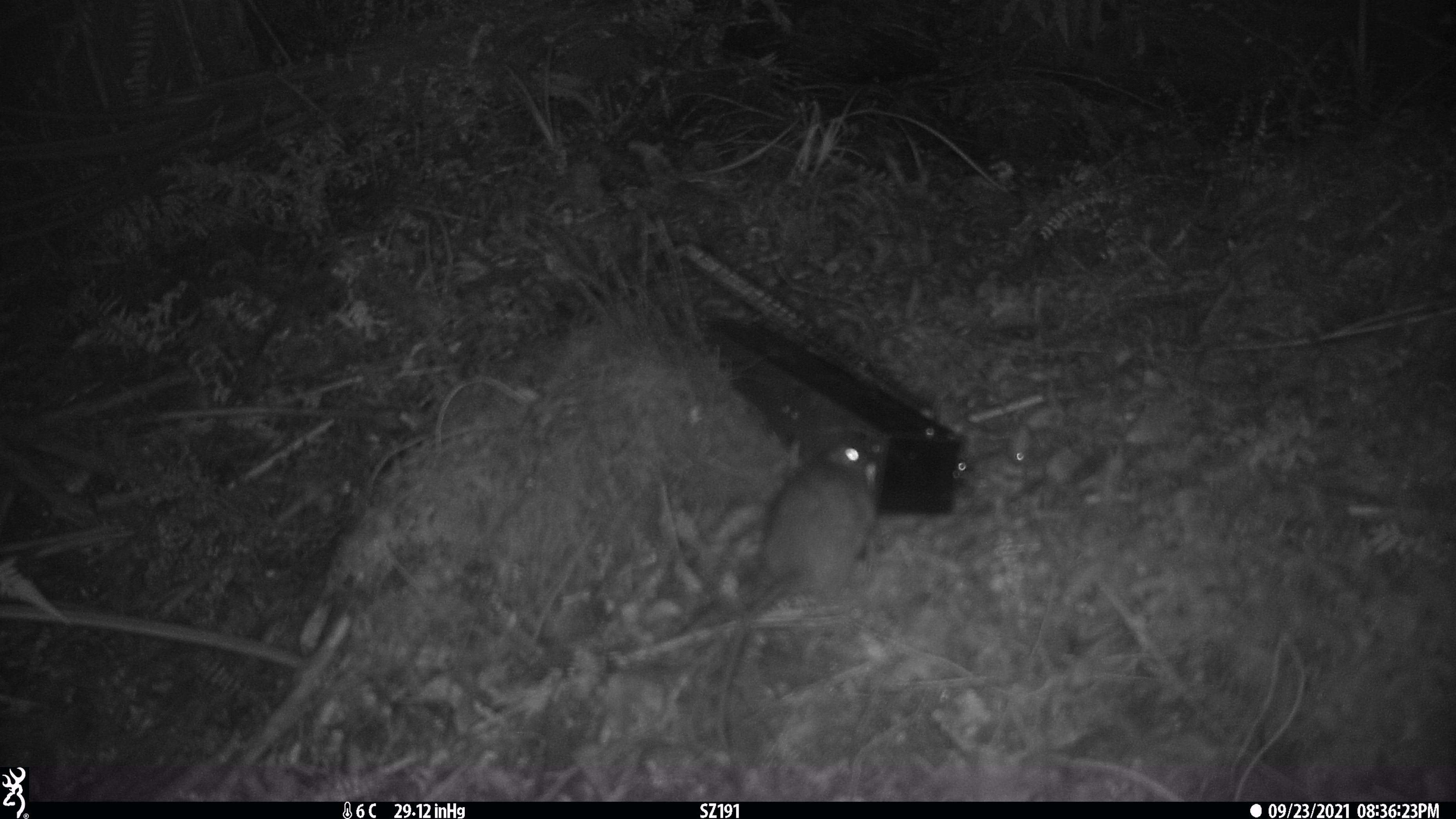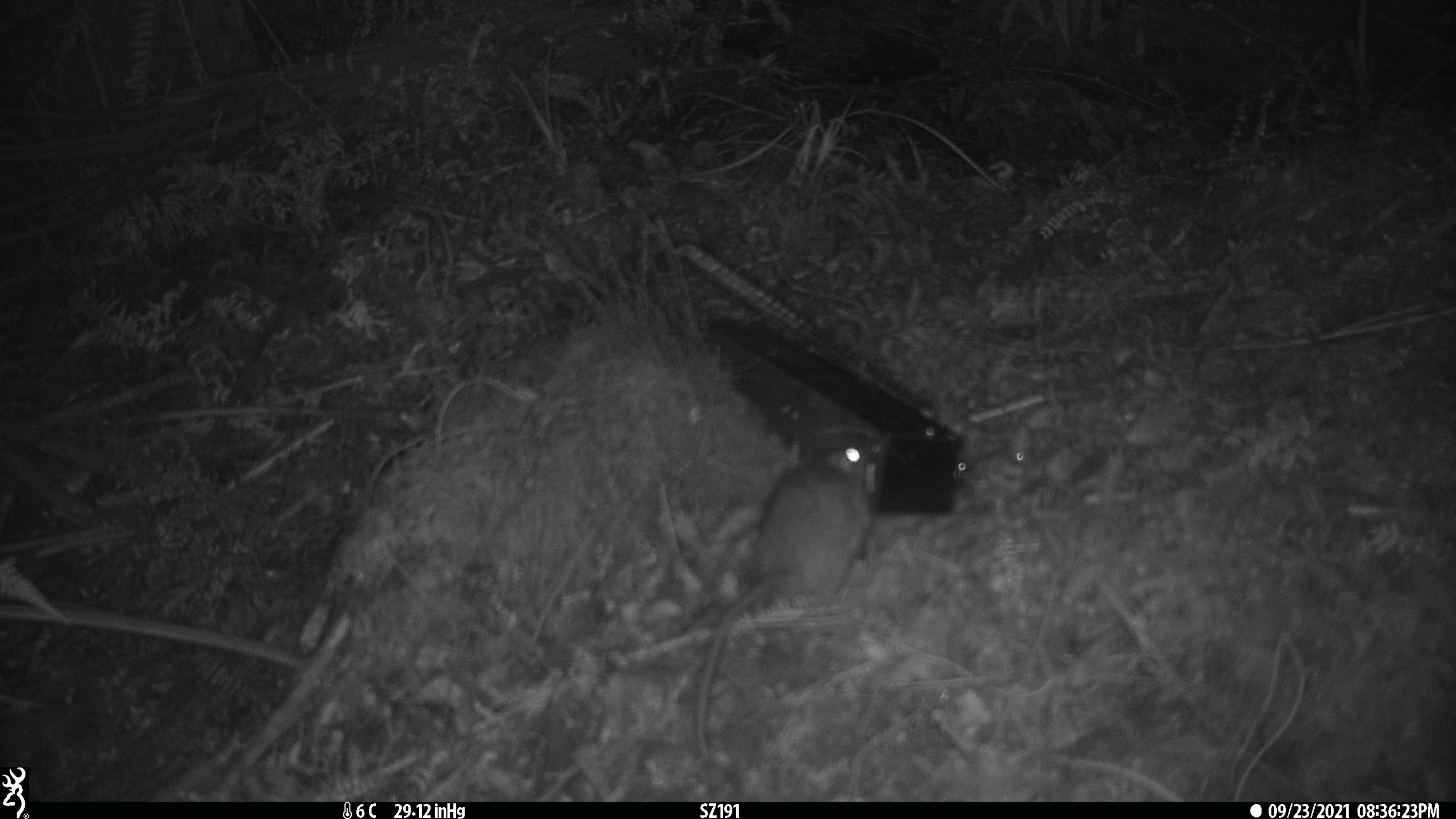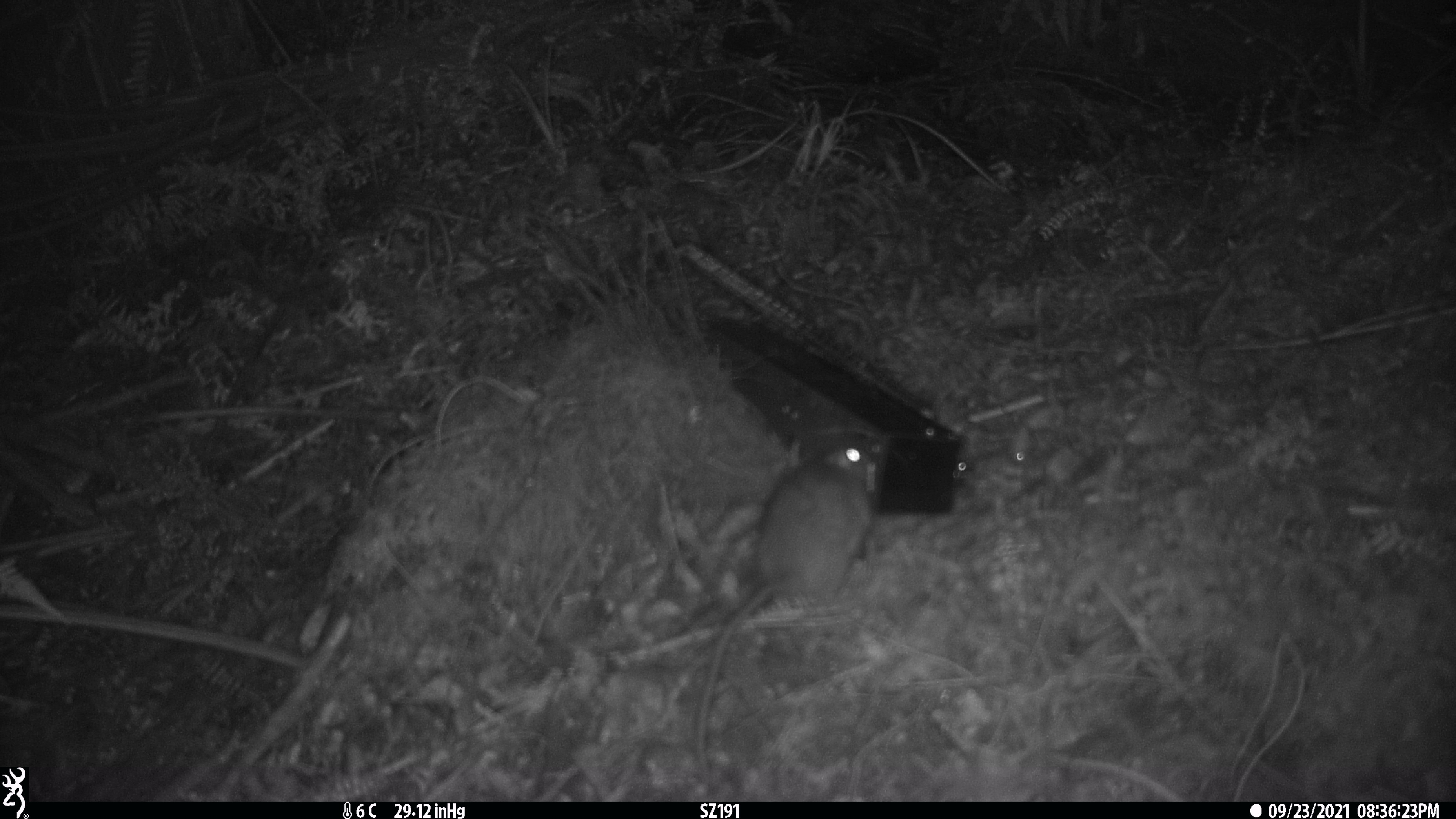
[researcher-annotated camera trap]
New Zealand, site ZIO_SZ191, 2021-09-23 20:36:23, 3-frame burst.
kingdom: Animalia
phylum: Chordata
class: Mammalia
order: Rodentia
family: Muridae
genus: Rattus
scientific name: Rattus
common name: rat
Rat (Rattus).